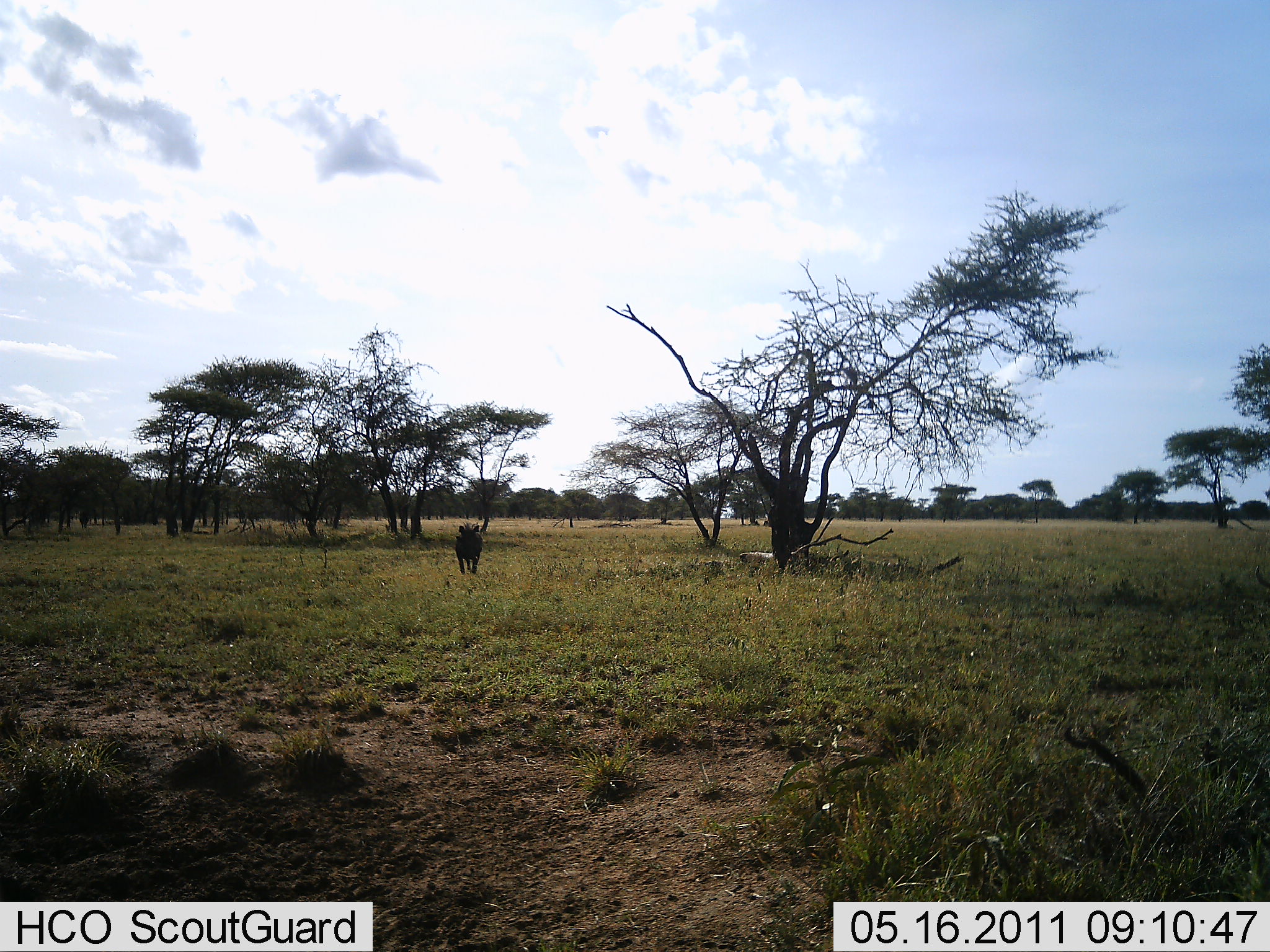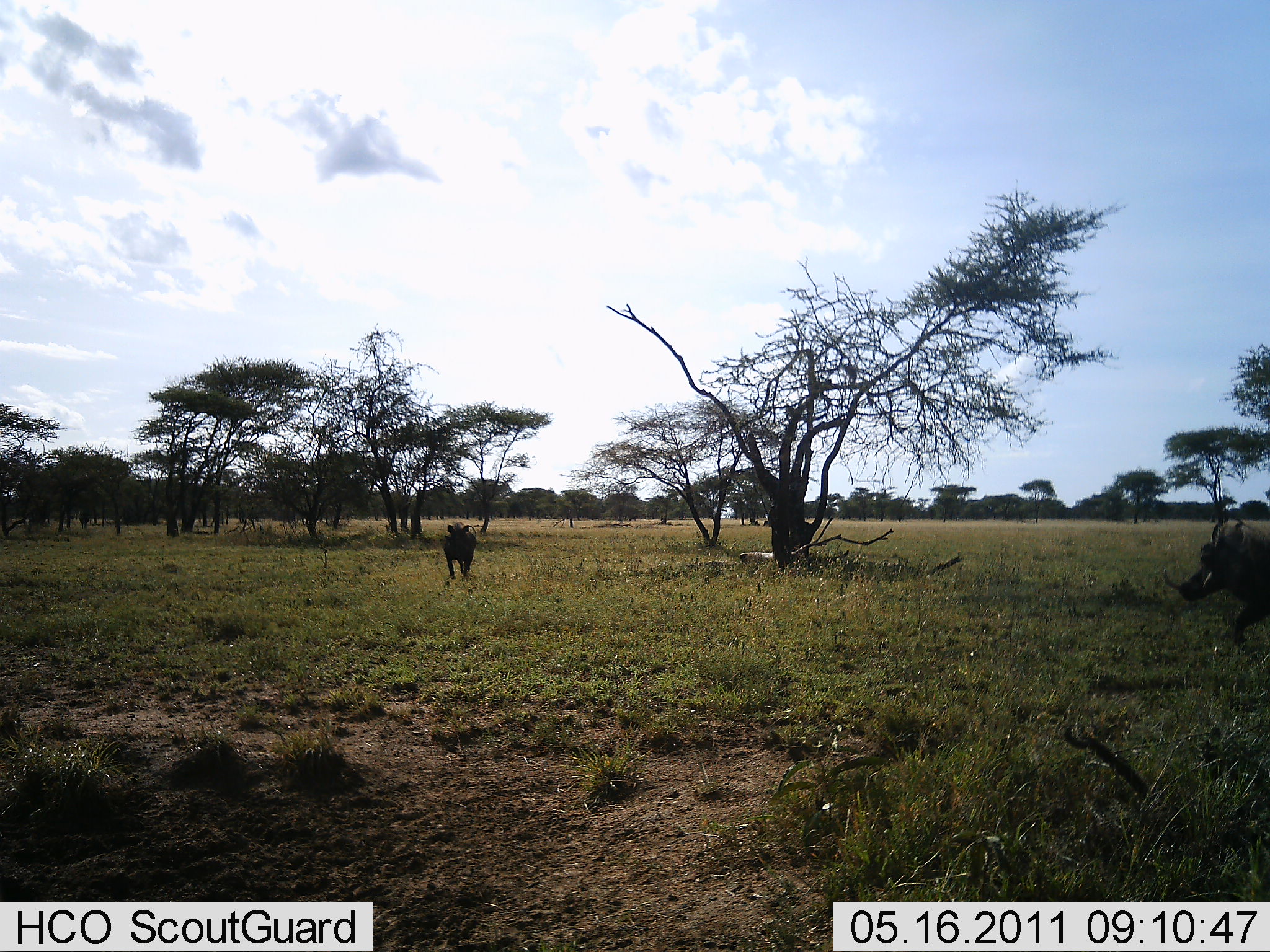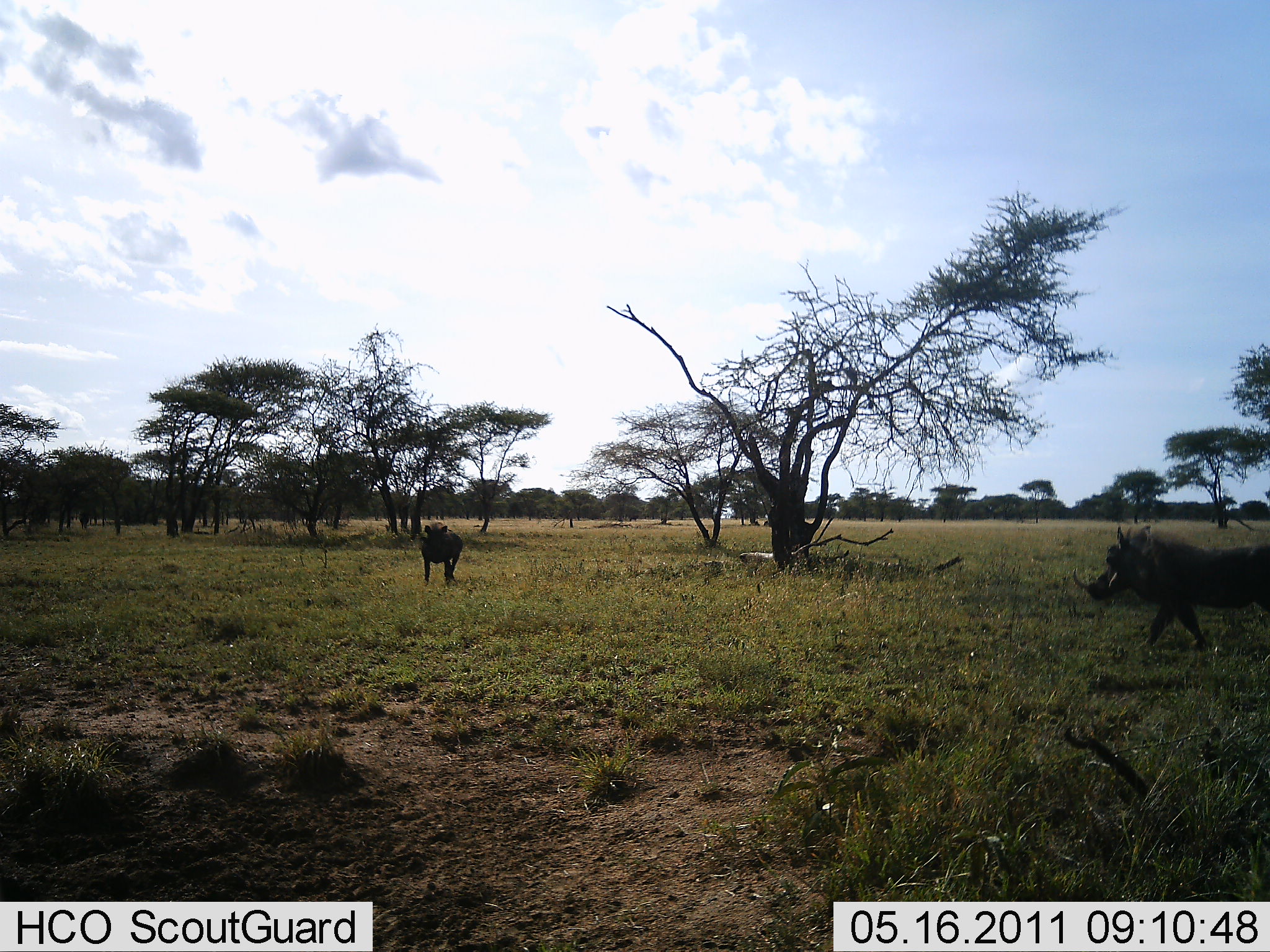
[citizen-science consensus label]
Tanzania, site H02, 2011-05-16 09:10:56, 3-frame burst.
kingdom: Animalia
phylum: Chordata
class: Mammalia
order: Artiodactyla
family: Suidae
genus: Phacochoerus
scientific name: Phacochoerus africanus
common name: warthog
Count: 2.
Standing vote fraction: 22%.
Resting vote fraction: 0%.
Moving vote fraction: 100%.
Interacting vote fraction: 11%.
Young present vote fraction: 0%.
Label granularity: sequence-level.